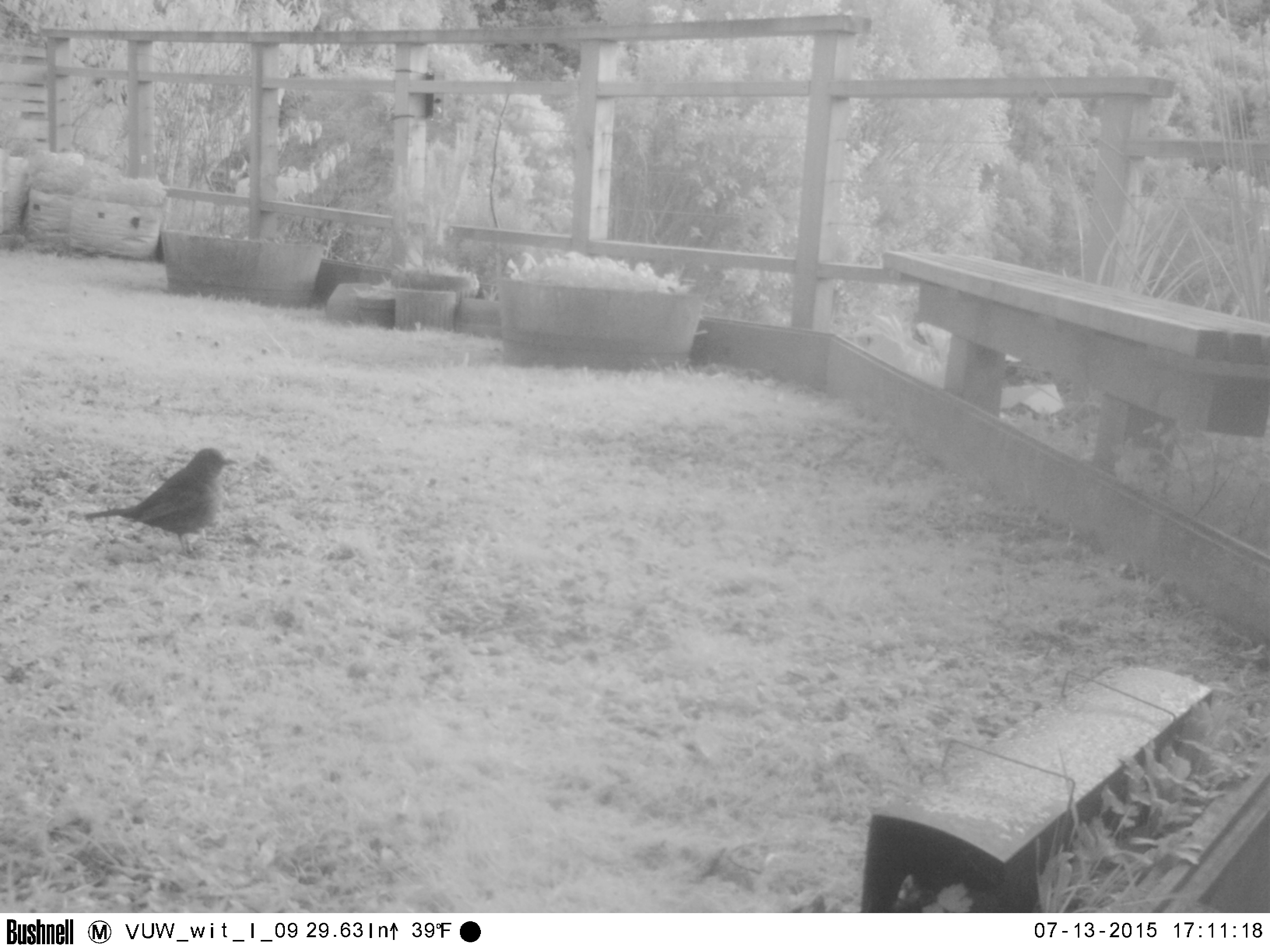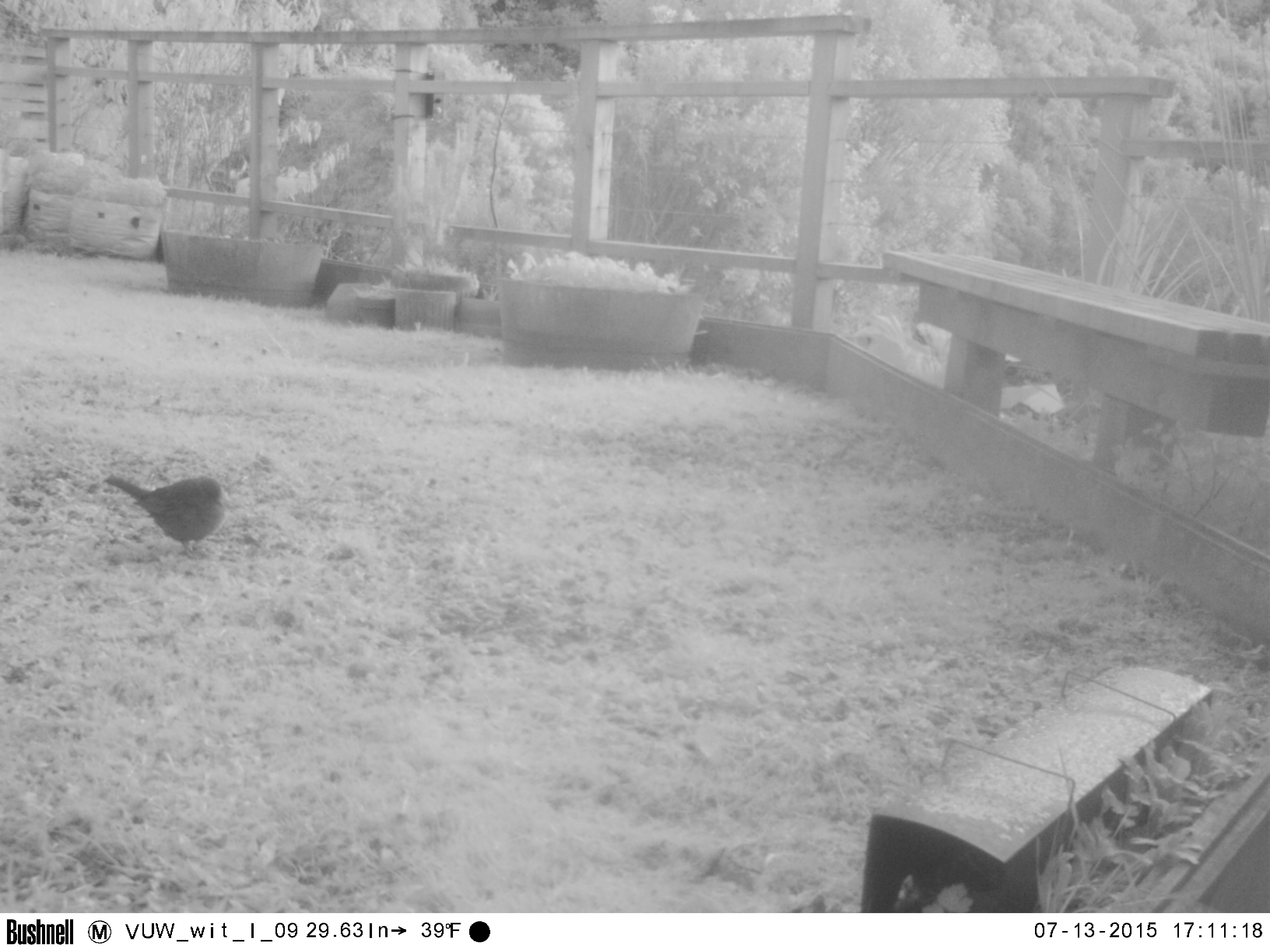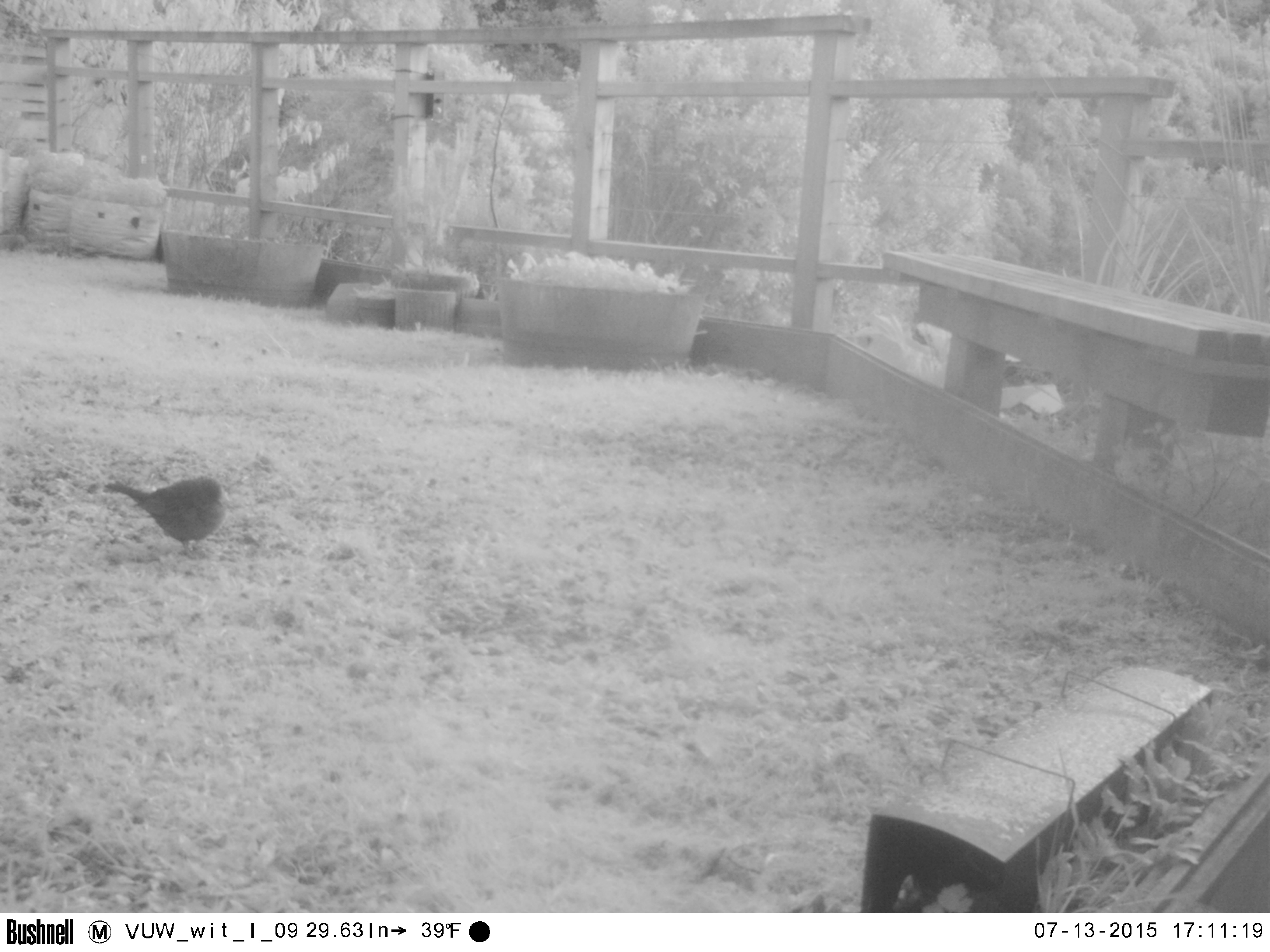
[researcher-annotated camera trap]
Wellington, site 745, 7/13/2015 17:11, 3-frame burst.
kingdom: Animalia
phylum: Chordata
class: Aves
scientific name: Aves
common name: bird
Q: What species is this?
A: Bird (Aves).